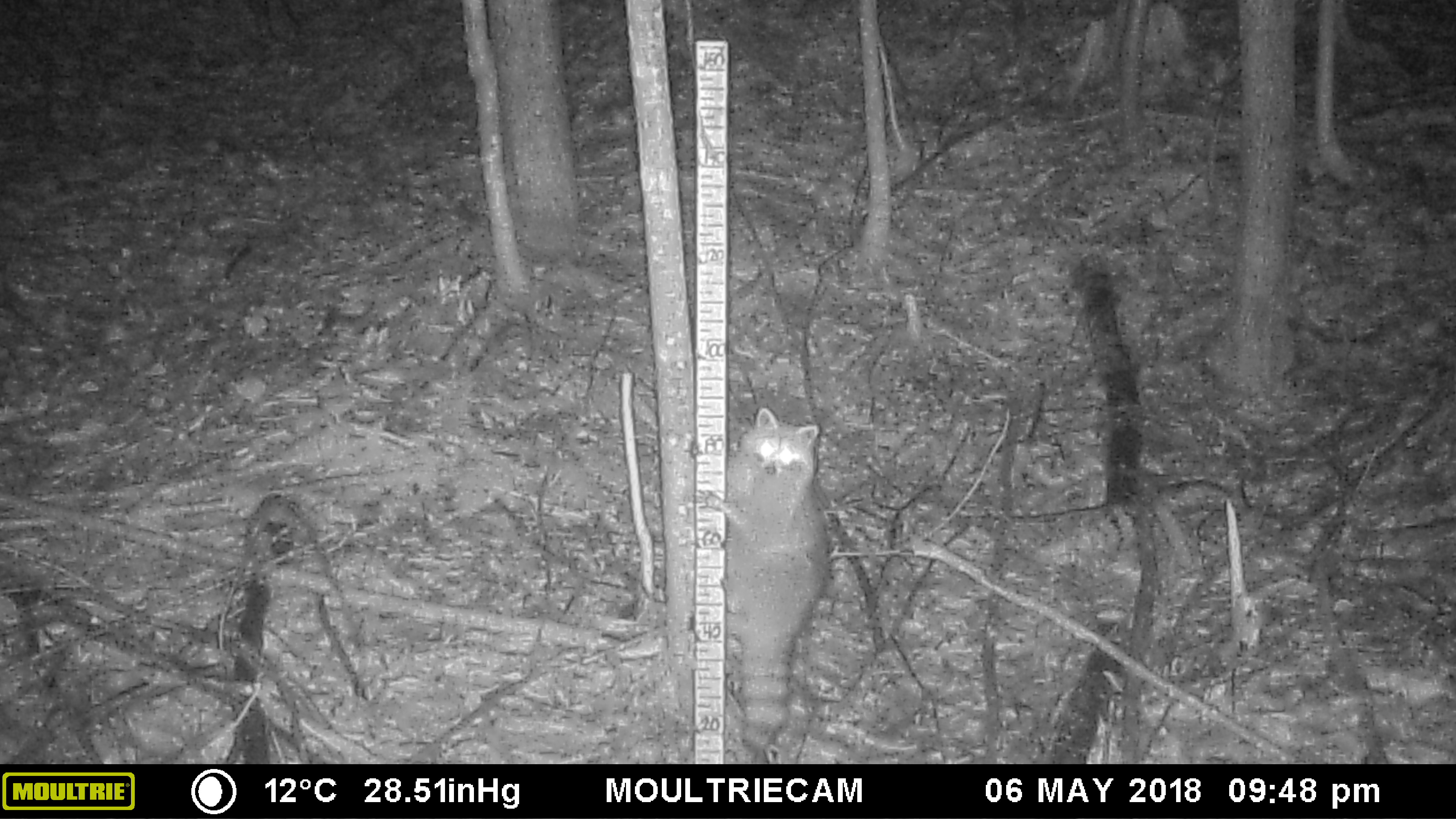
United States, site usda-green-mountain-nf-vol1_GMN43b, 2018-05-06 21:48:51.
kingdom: Animalia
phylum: Chordata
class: Mammalia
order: Carnivora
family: Procyonidae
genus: Procyon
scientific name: Procyon lotor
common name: raccoon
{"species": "raccoon (Procyon lotor)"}